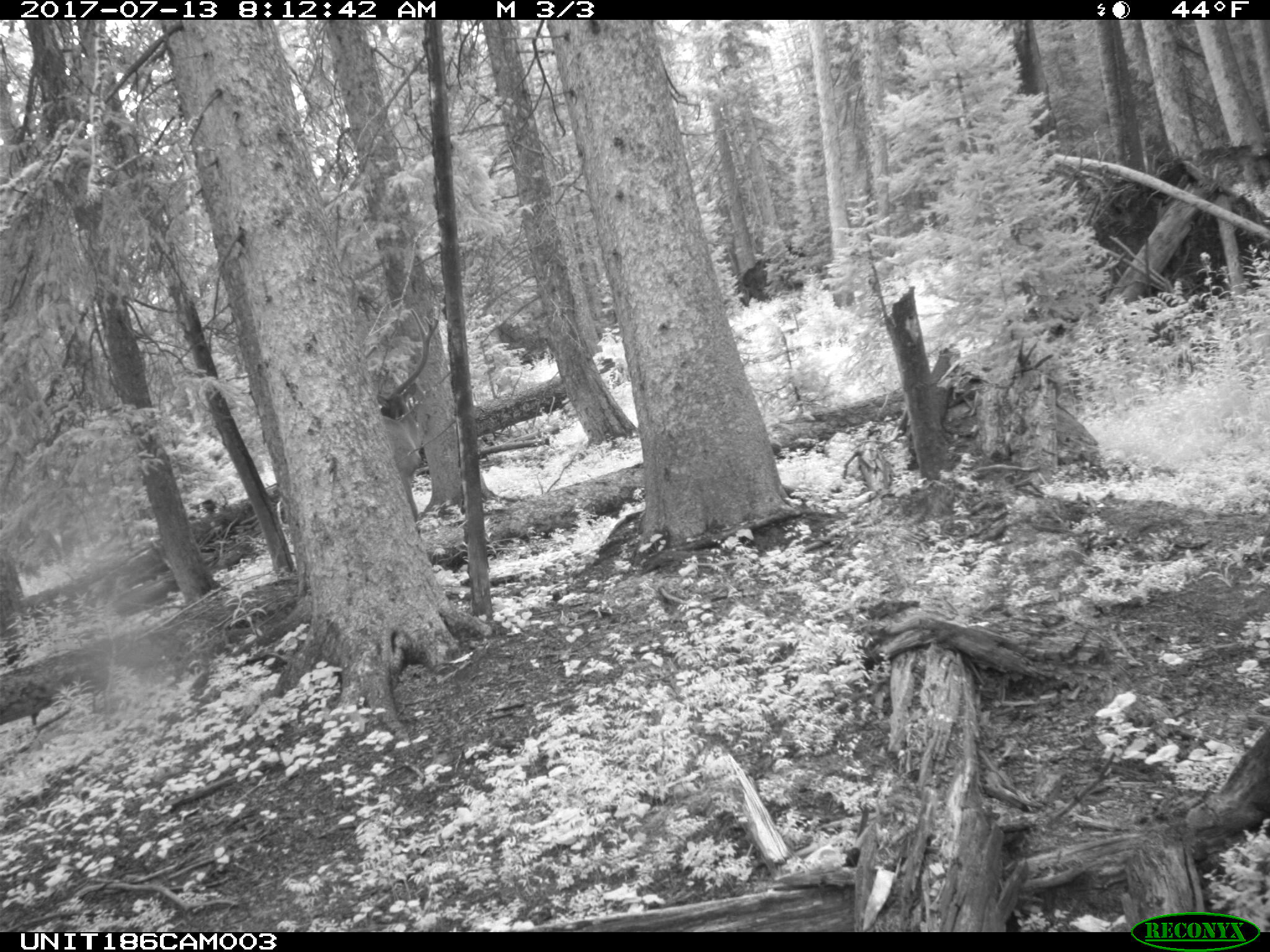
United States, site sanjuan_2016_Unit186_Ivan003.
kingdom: Animalia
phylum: Chordata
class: Mammalia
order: Artiodactyla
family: Cervidae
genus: Cervus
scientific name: Cervus elaphus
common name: red deer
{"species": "Cervus elaphus (red deer)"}